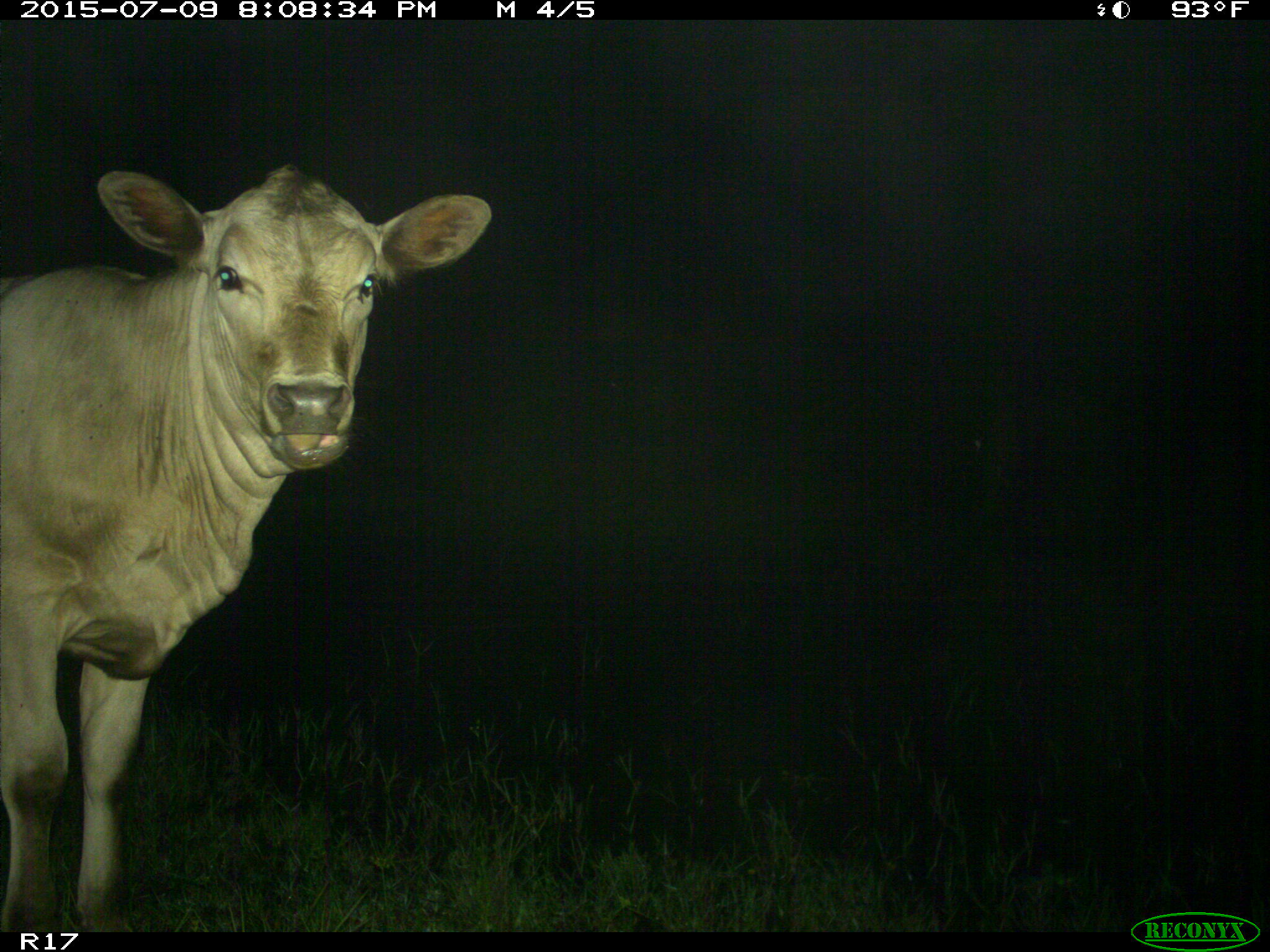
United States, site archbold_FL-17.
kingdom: Animalia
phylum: Chordata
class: Mammalia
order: Artiodactyla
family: Bovidae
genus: Bos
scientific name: Bos taurus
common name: domestic cow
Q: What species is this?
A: Bos taurus (domestic cow).